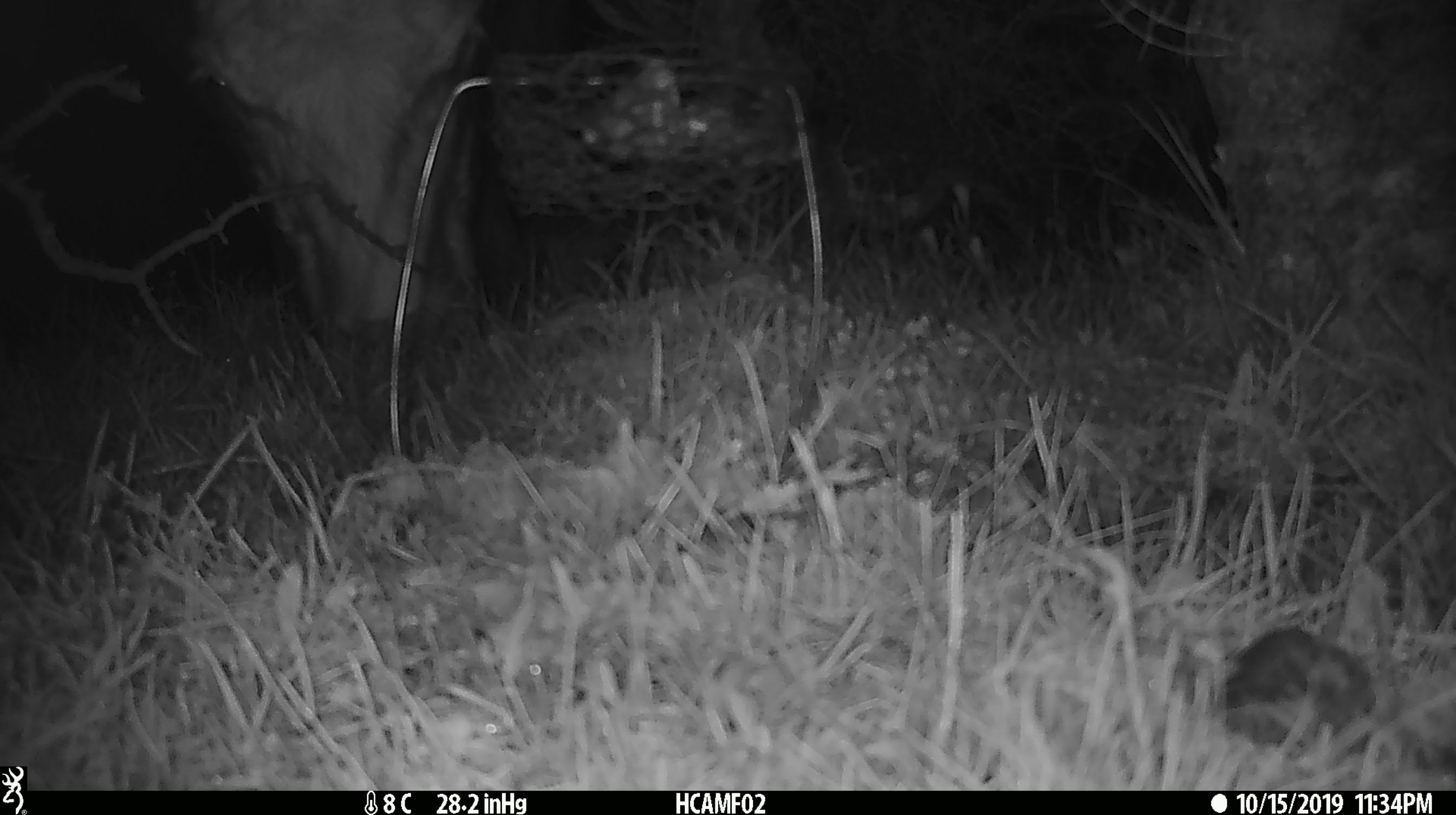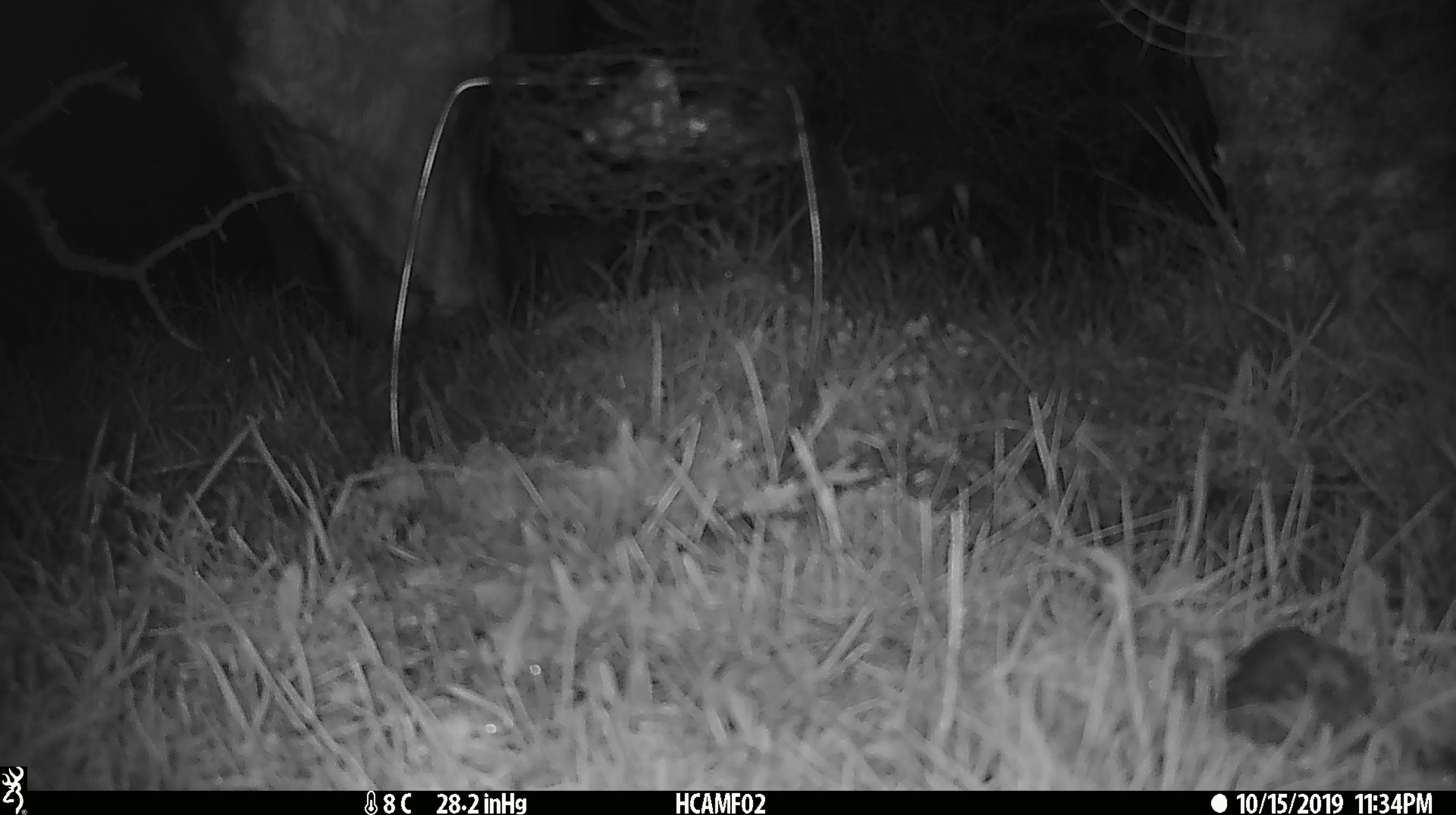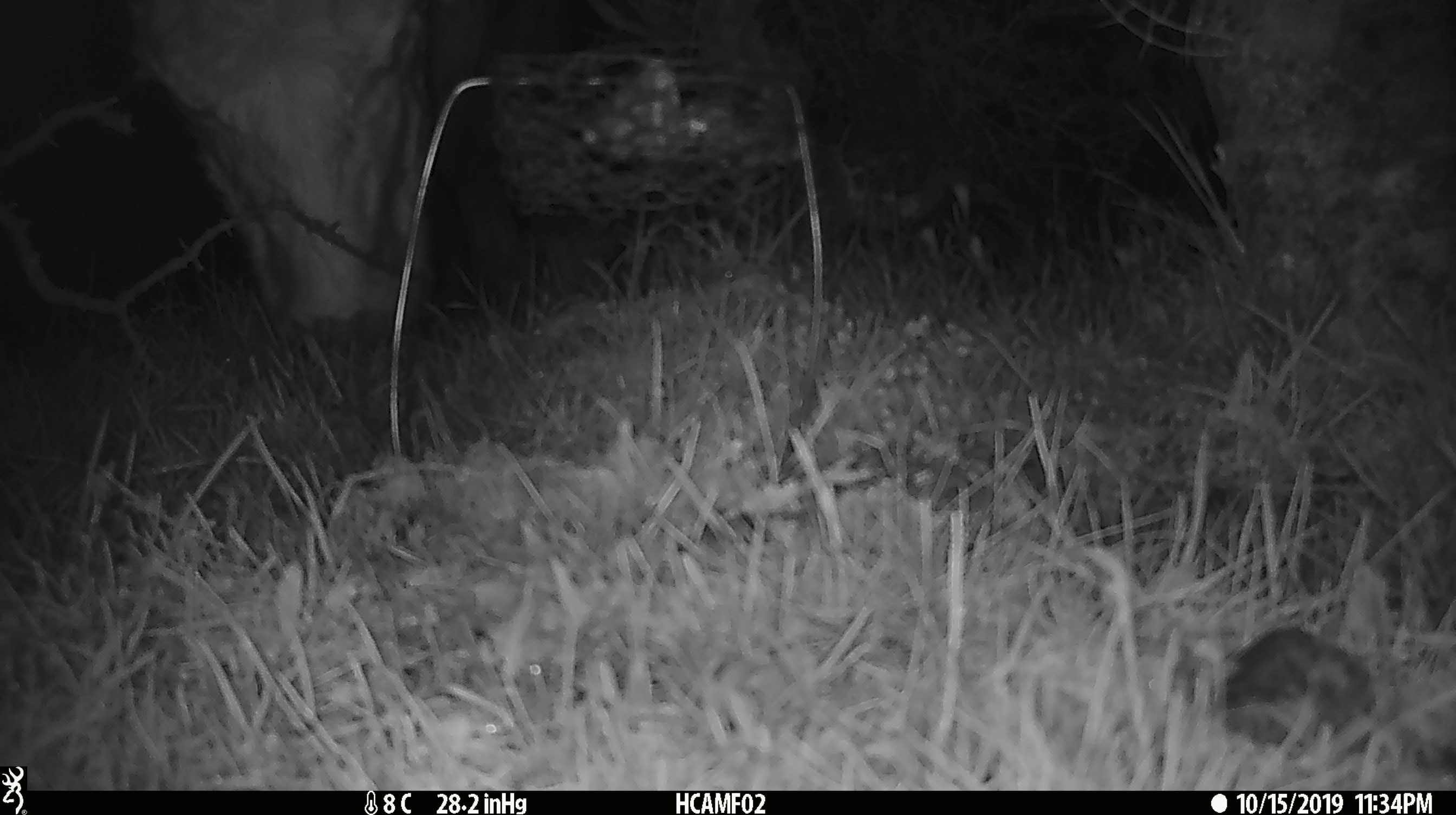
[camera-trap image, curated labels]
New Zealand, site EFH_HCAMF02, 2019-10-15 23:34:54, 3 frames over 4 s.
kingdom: Animalia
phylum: Chordata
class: Mammalia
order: Artiodactyla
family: Bovidae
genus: Bos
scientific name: Bos taurus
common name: domestic cow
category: cow